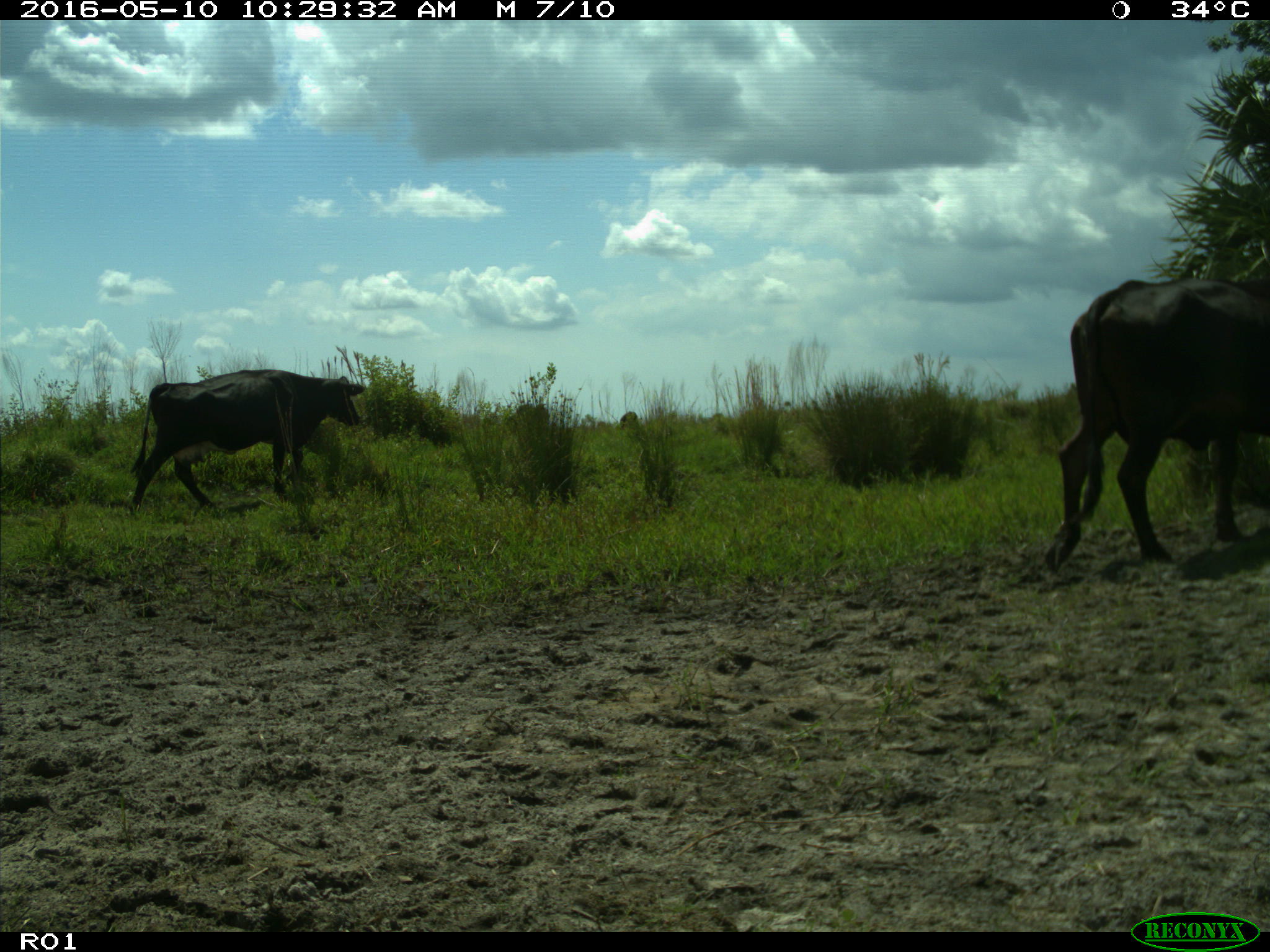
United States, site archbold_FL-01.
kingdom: Animalia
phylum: Chordata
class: Mammalia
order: Artiodactyla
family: Bovidae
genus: Bos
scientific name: Bos taurus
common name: domestic cow